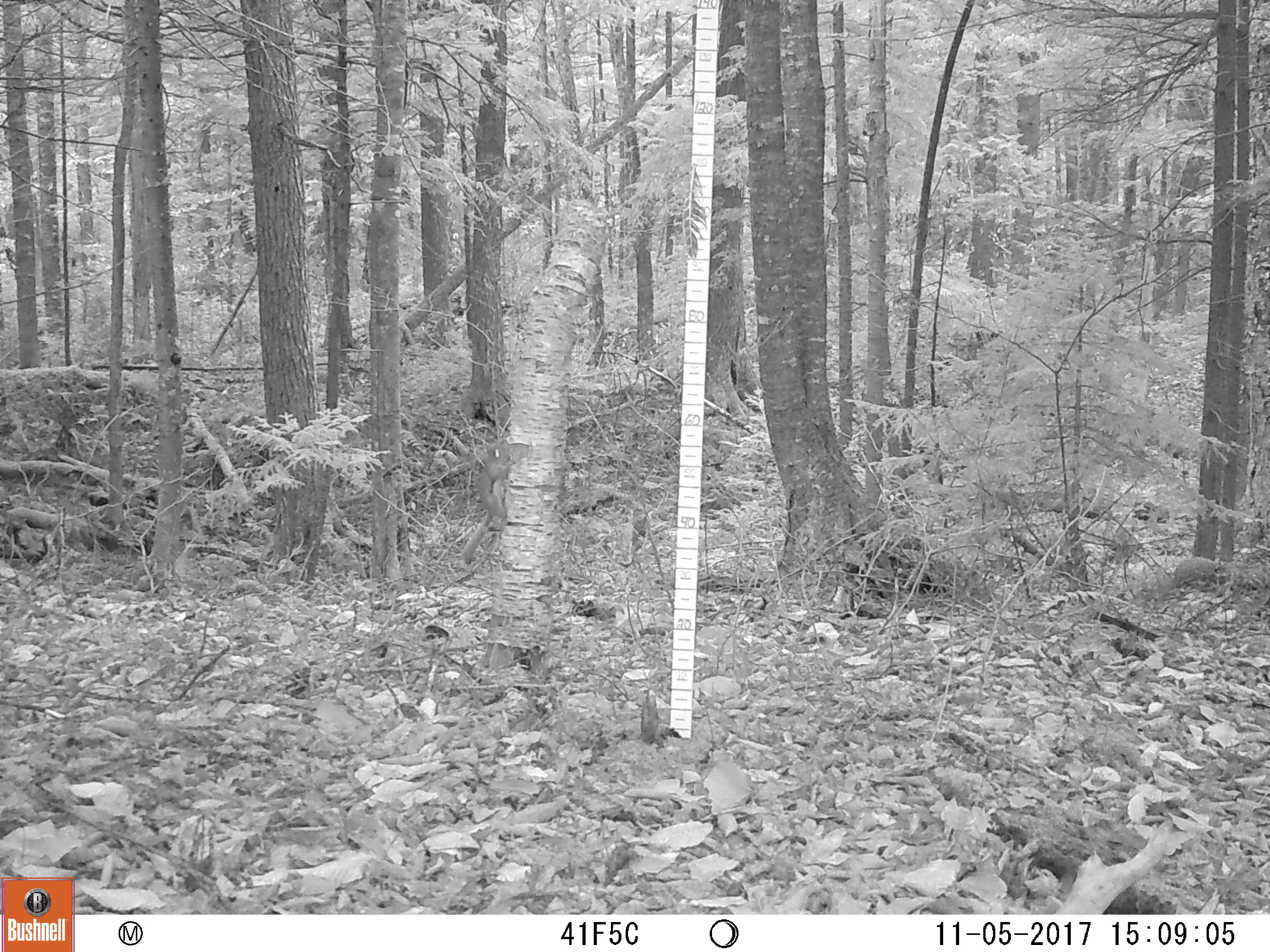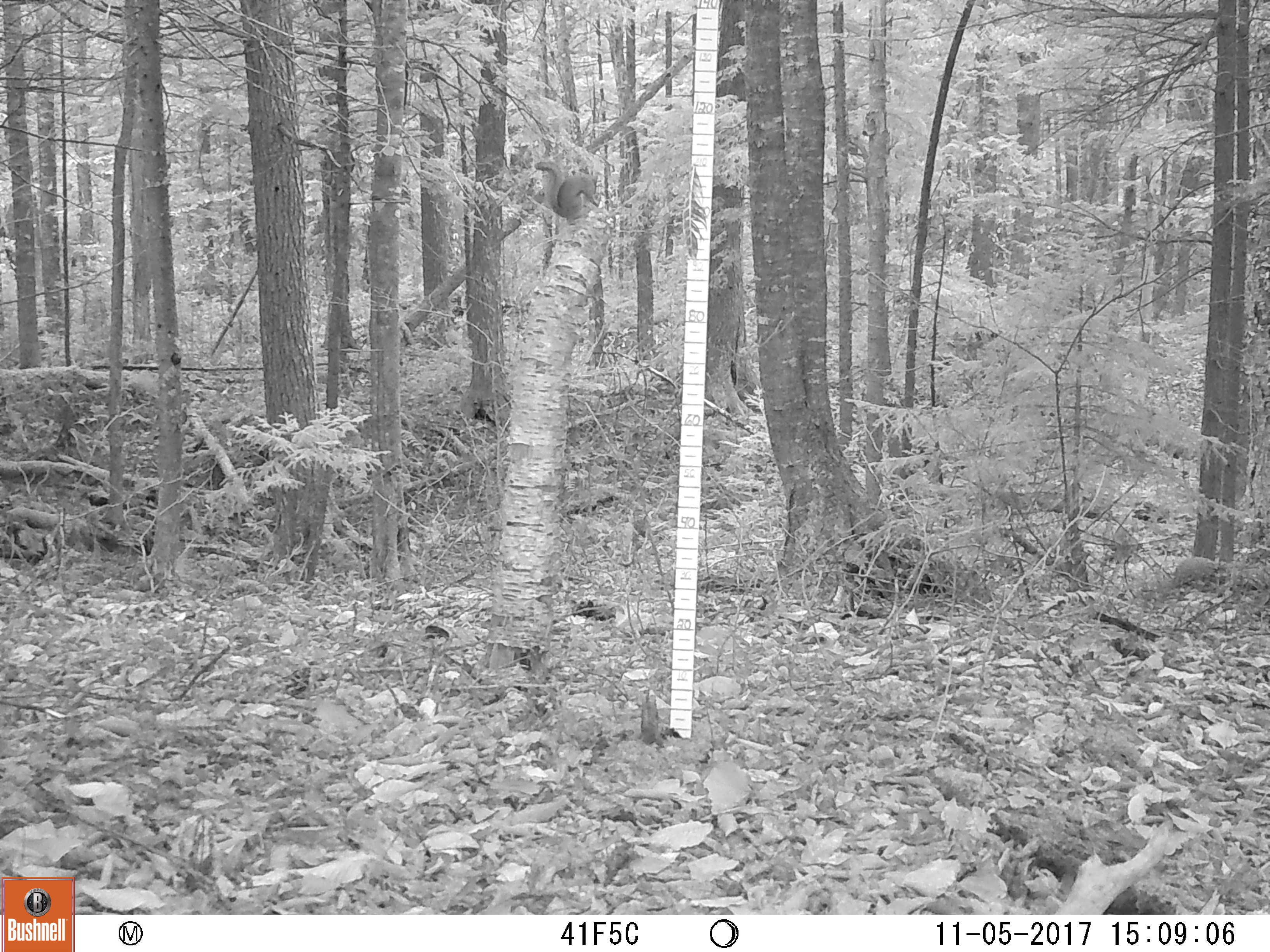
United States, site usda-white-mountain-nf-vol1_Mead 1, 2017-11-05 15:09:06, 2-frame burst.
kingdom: Animalia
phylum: Chordata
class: Mammalia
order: Rodentia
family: Sciuridae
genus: Tamiasciurus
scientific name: Tamiasciurus hudsonicus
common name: red squirrel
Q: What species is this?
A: Red squirrel (Tamiasciurus hudsonicus).